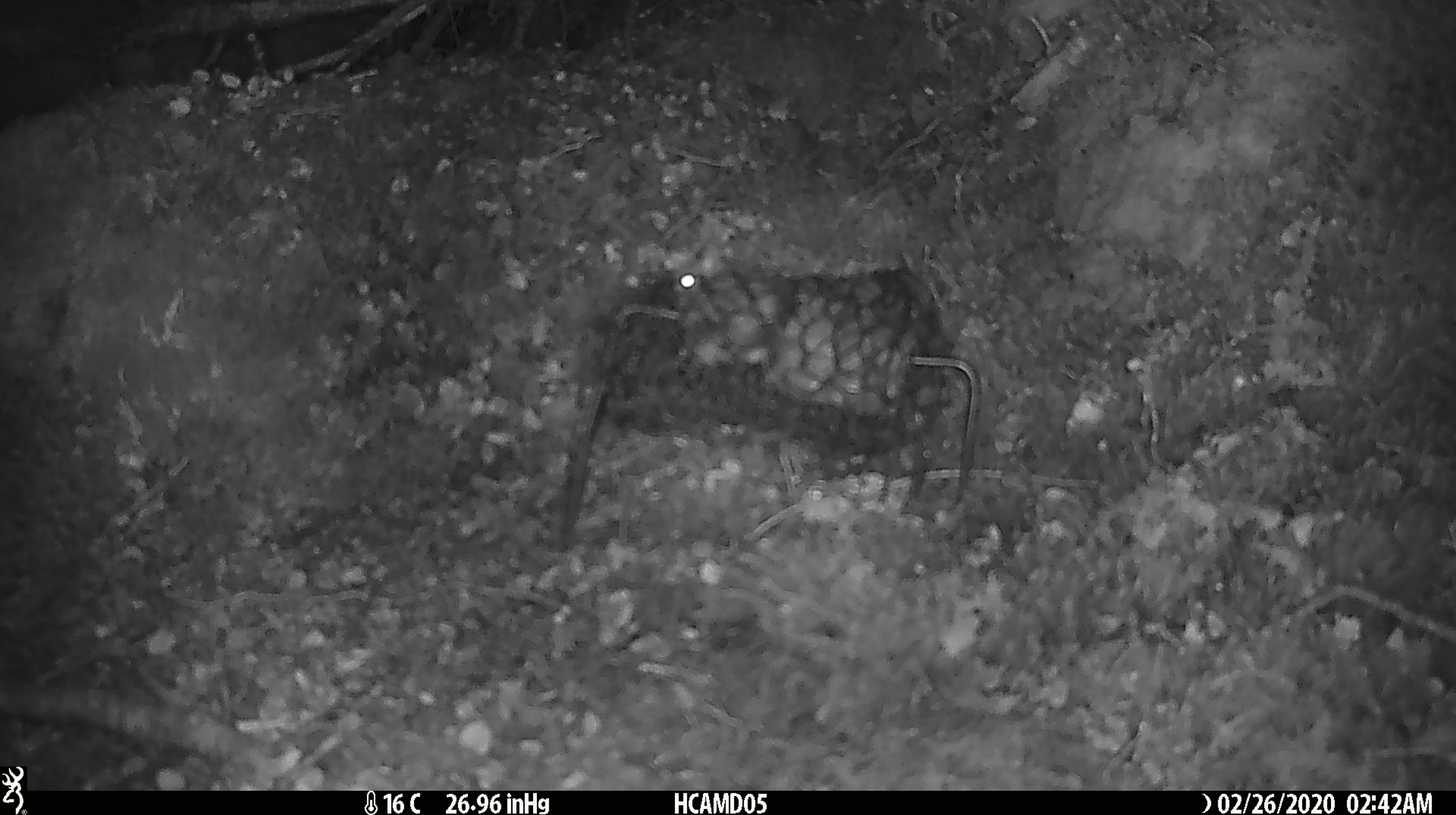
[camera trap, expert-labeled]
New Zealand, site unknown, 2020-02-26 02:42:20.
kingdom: Animalia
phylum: Chordata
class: Mammalia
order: Rodentia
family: Muridae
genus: Mus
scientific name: Mus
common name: mouse